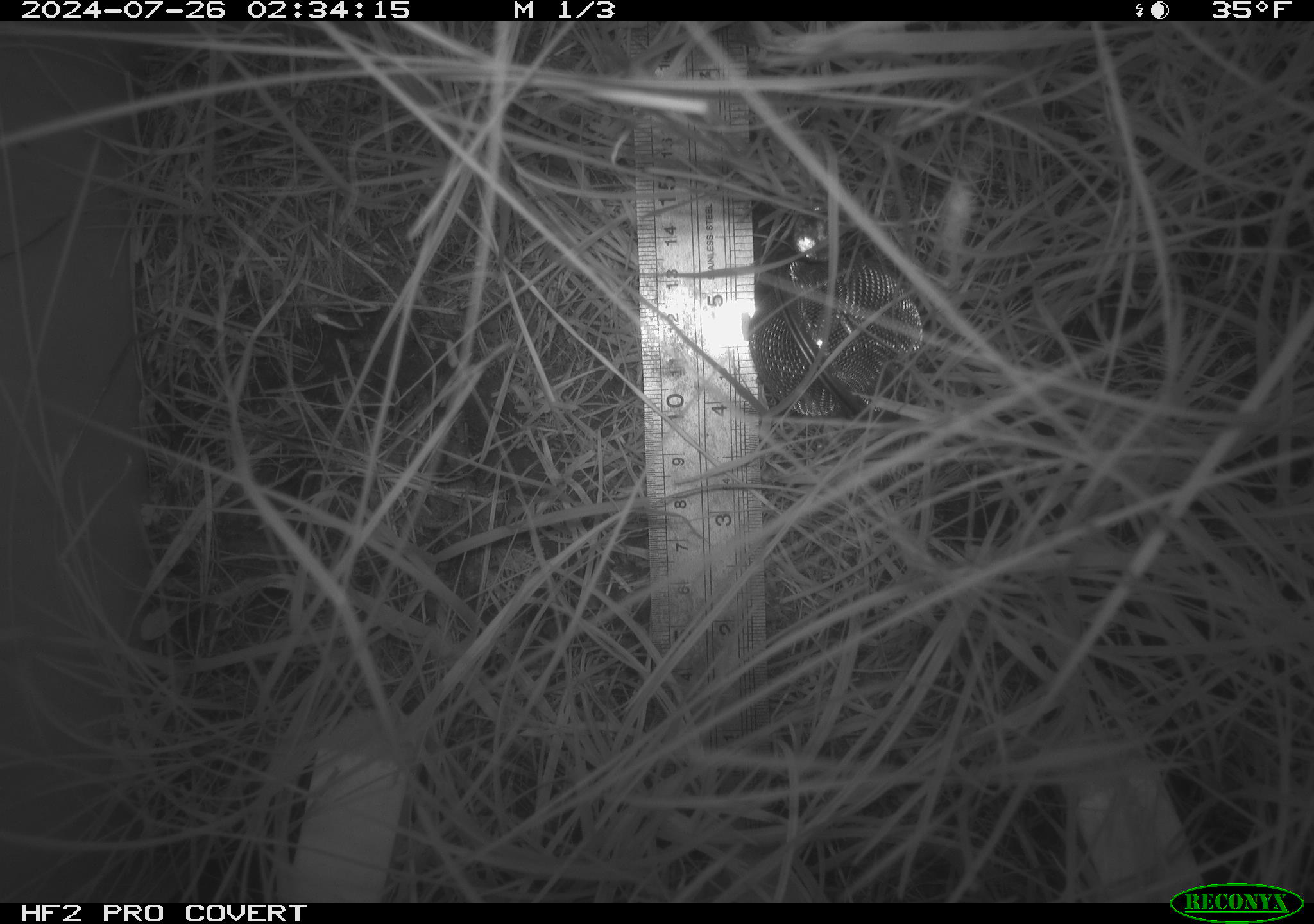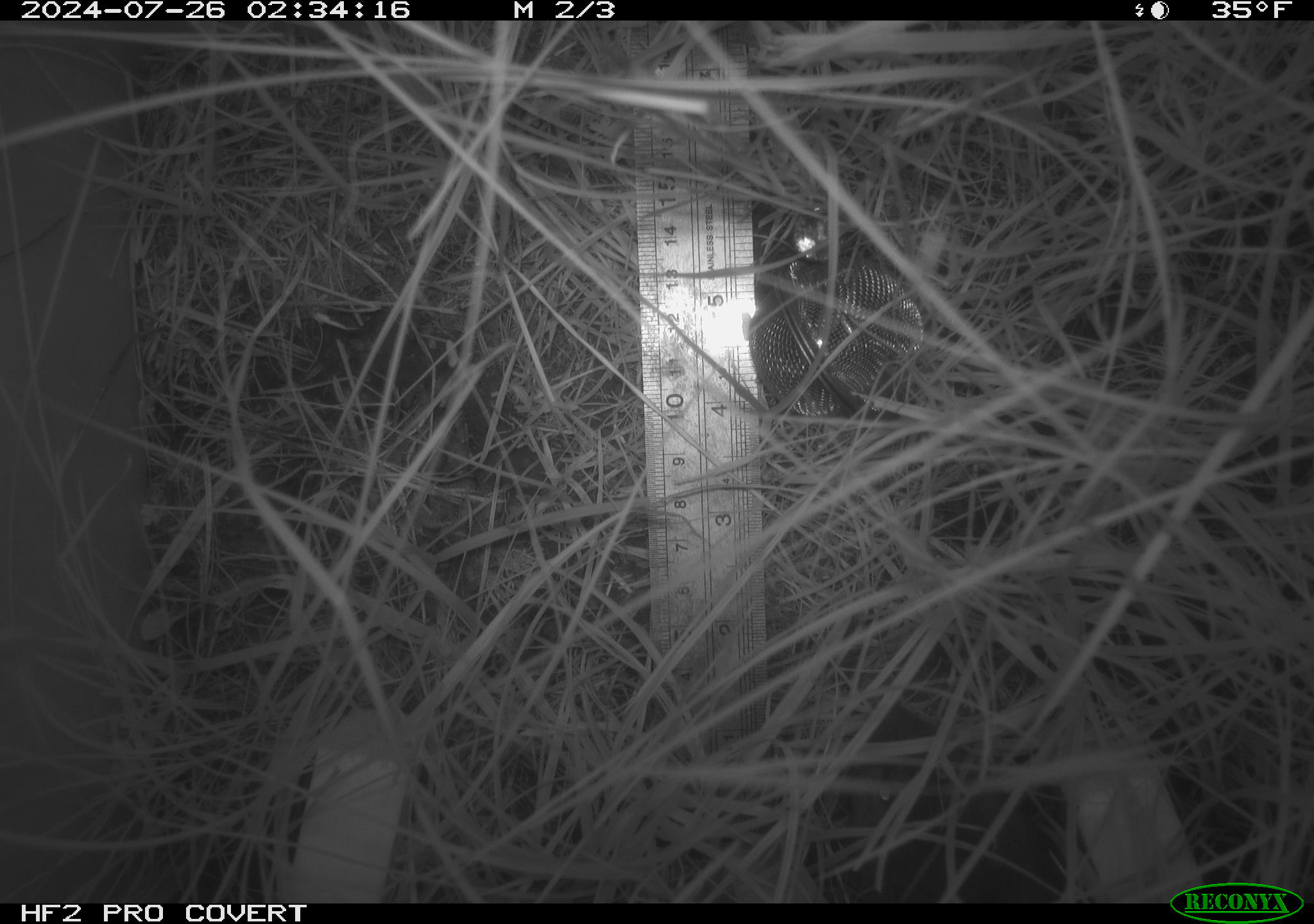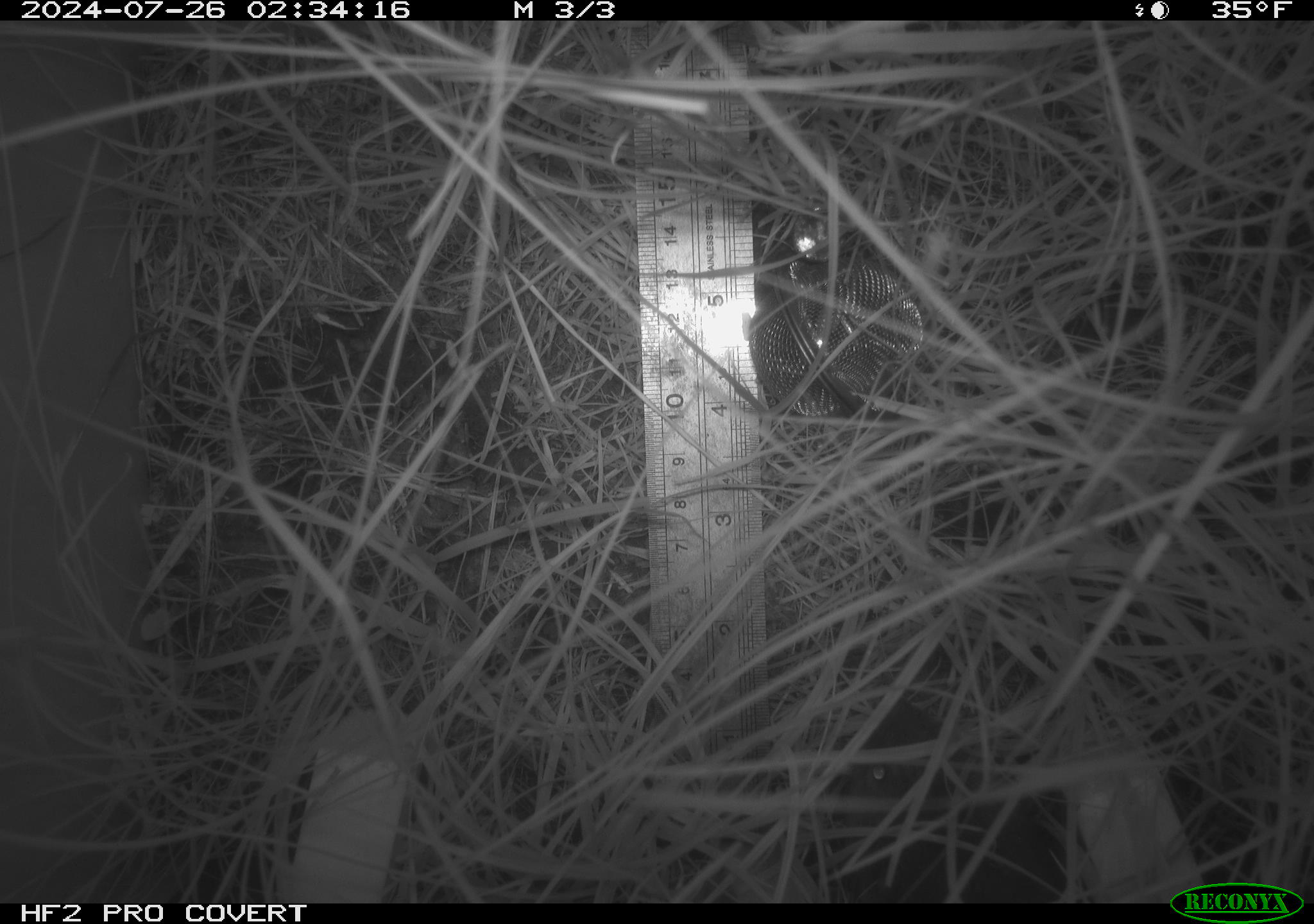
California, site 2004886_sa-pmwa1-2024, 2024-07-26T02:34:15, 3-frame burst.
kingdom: Animalia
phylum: Chordata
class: Mammalia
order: Rodentia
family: Cricetidae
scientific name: Arvicolinae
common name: voles, lemmings, and muskrats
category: arvicolinae subfamily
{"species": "arvicolinae subfamily (voles, lemmings, and muskrats) (Arvicolinae)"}